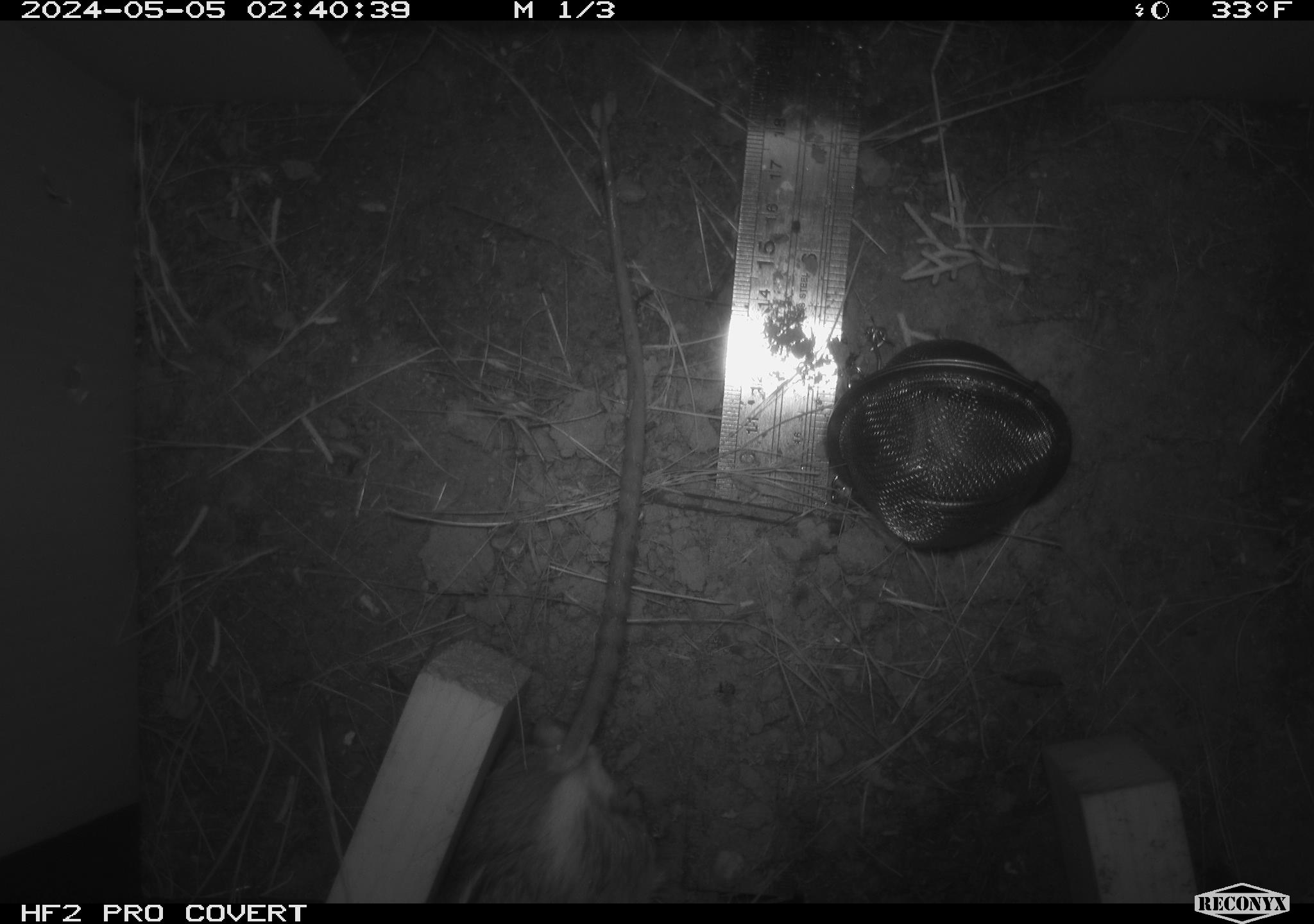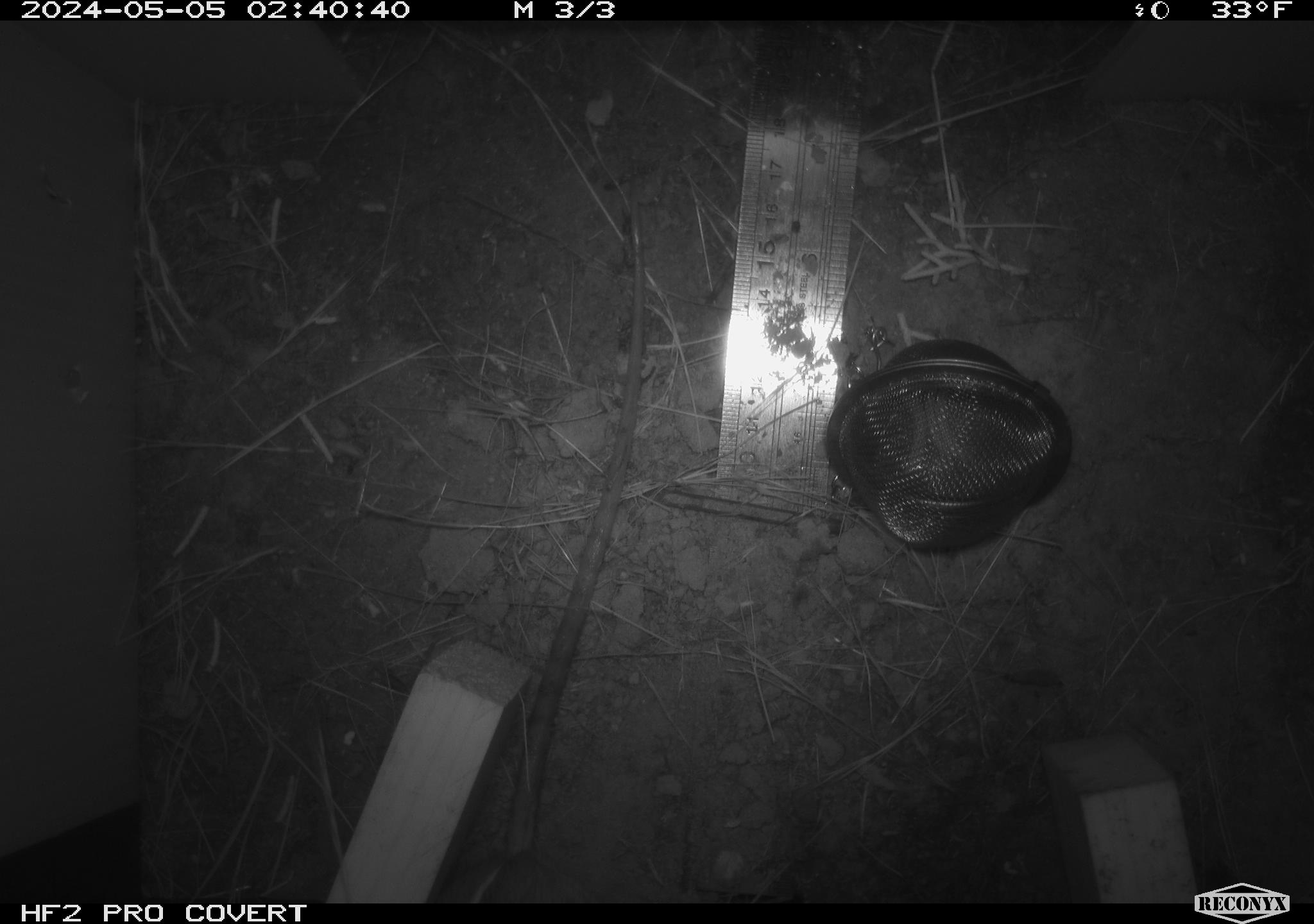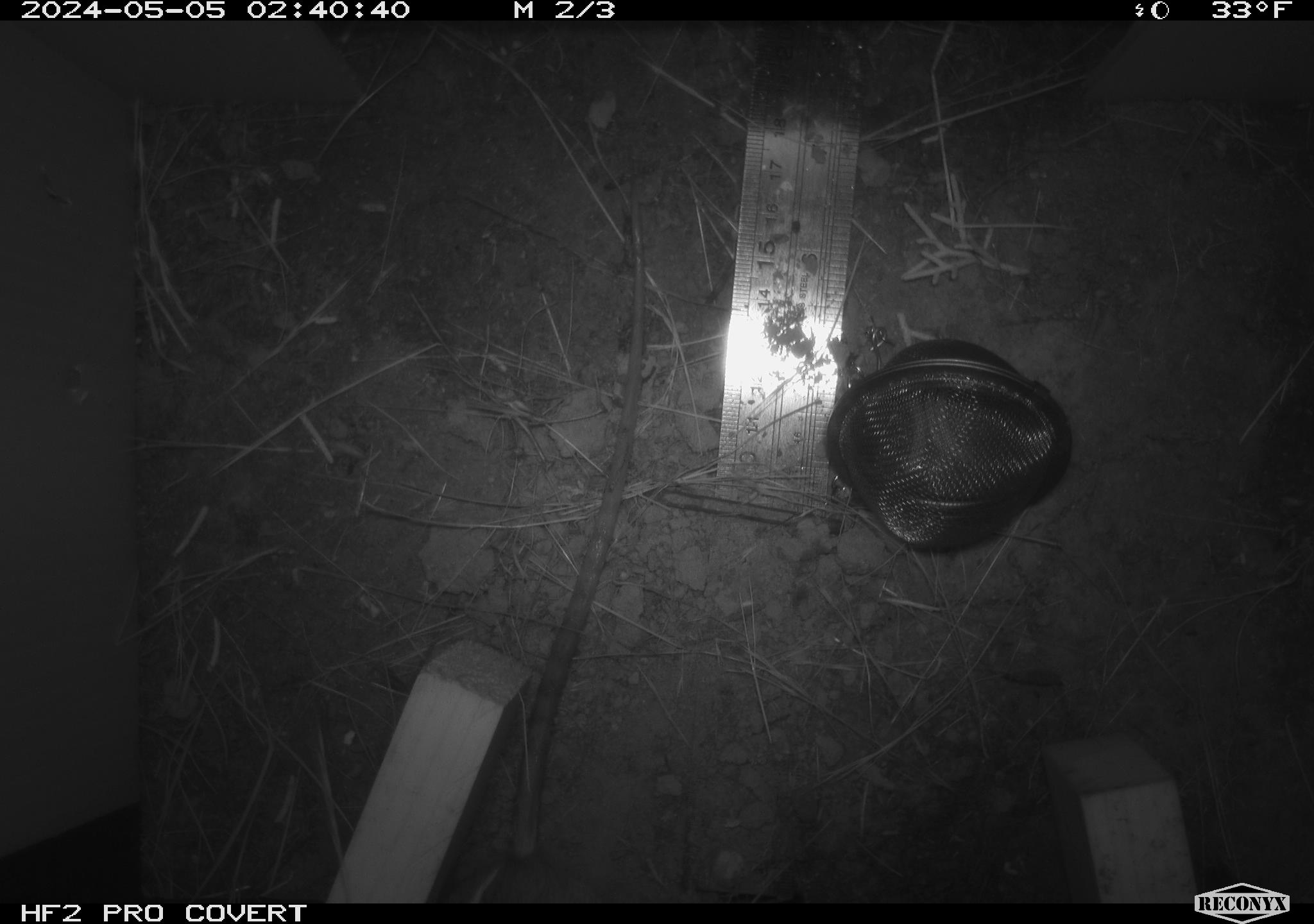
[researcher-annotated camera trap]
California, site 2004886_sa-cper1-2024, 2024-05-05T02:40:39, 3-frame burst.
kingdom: Animalia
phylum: Chordata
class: Mammalia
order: Rodentia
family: Heteromyidae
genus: Dipodomys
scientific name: Dipodomys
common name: kangaroo rats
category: dipodomys species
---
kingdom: Animalia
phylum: Chordata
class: Mammalia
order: Rodentia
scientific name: Rodentia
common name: rodent